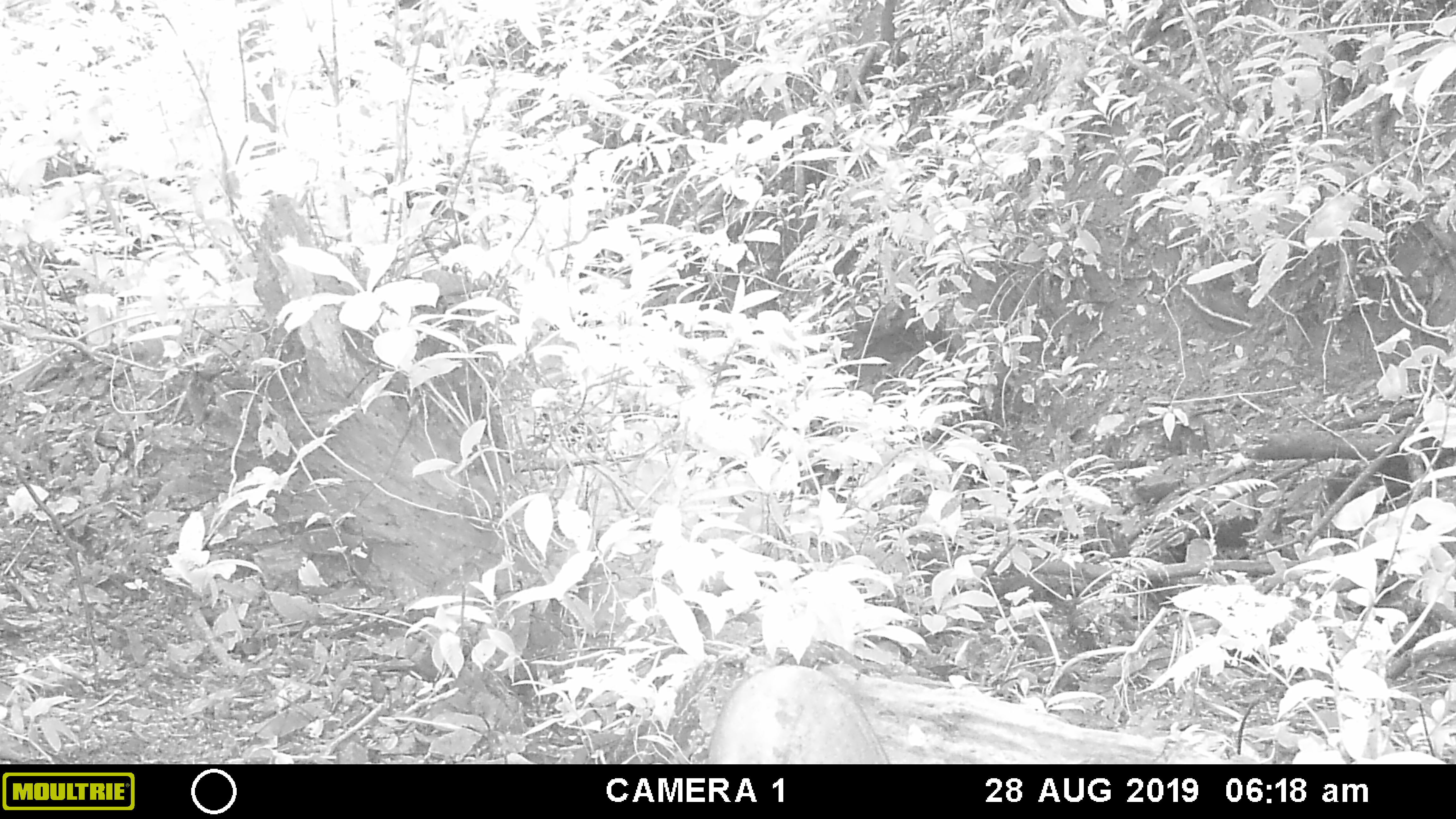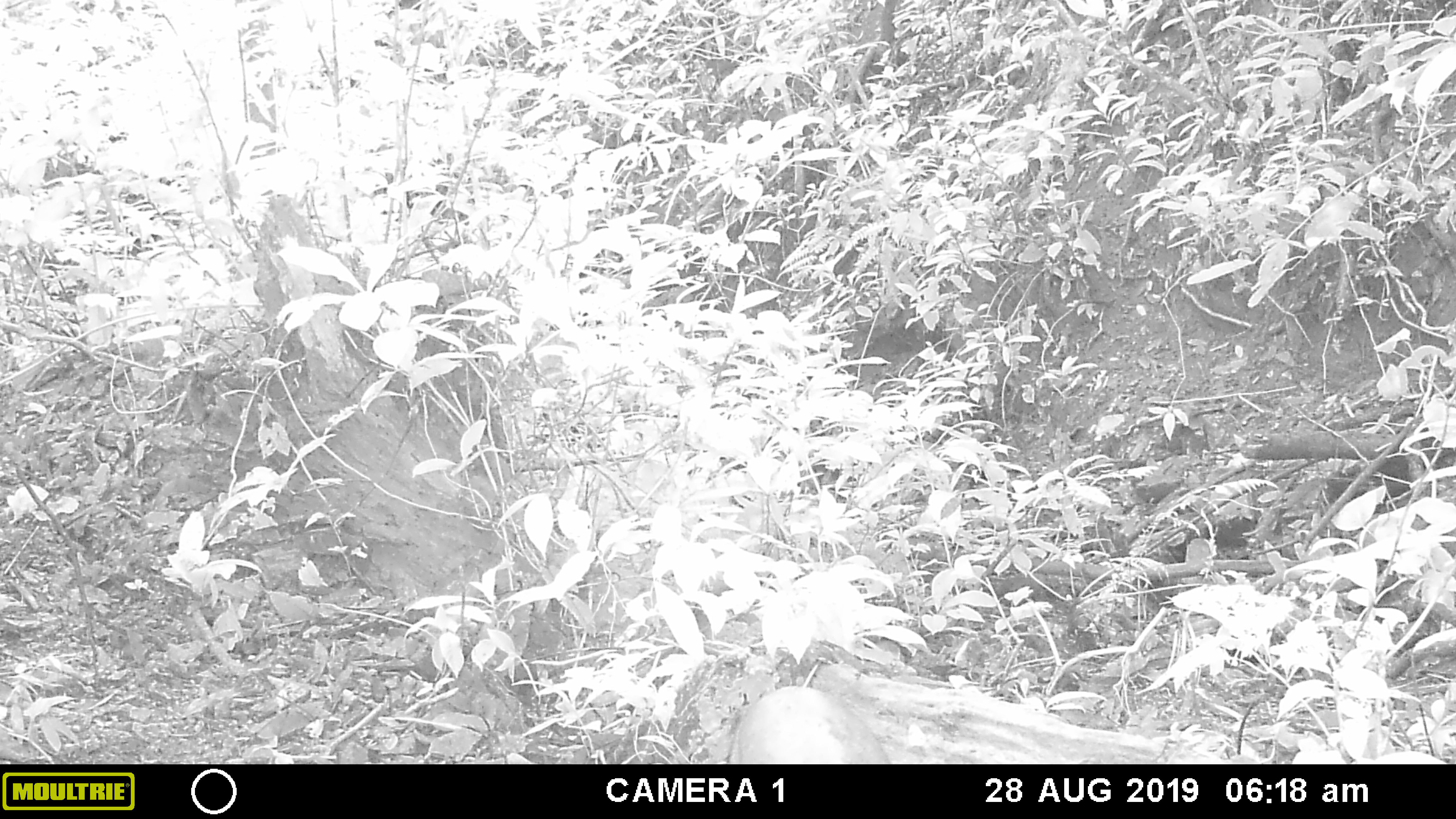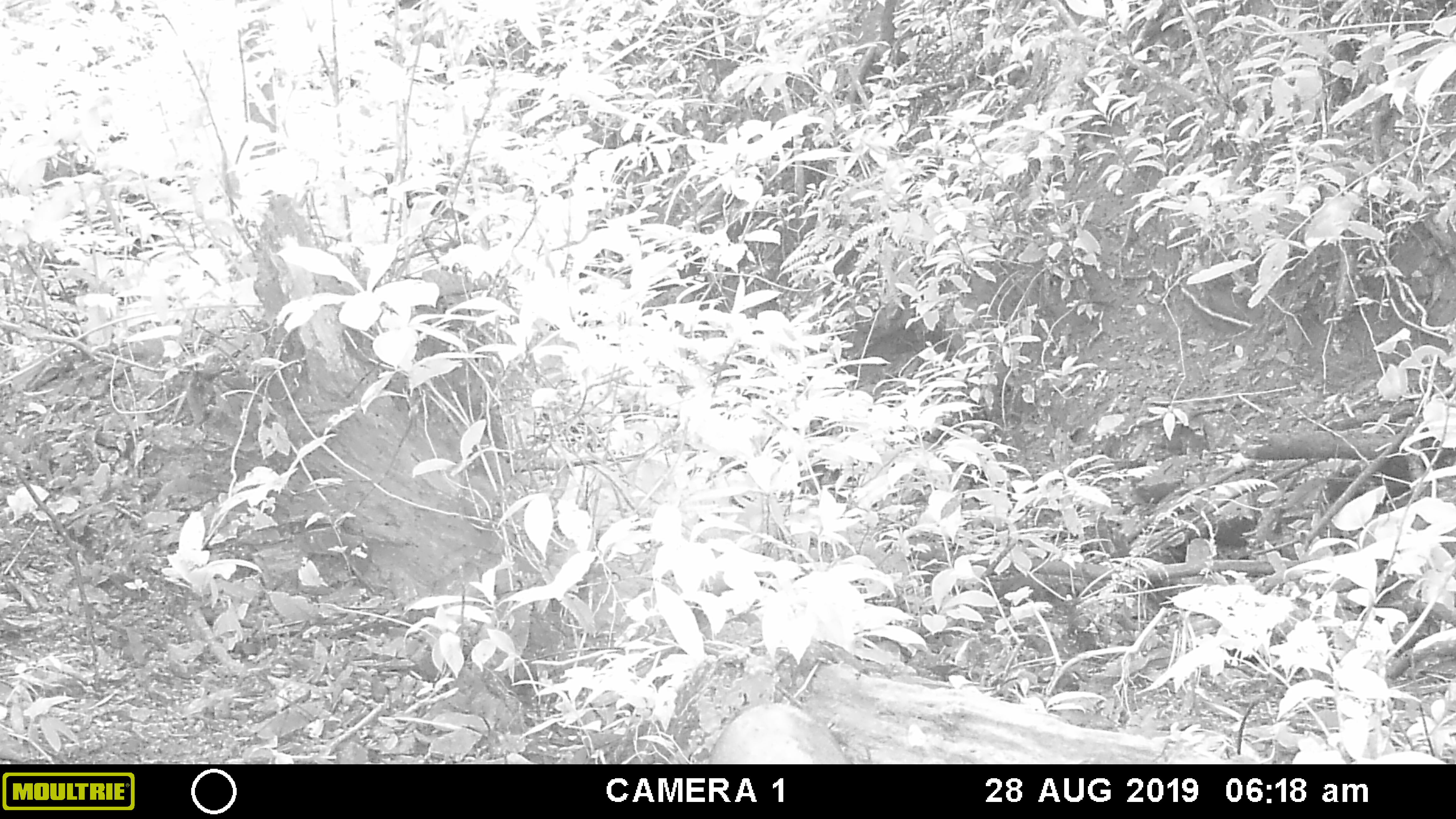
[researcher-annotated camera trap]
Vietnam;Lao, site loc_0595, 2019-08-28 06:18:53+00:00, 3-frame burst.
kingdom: Animalia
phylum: Chordata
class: Mammalia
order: Artiodactyla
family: Suidae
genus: Sus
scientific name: Sus scrofa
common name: eurasian wild pig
Eurasian wild pig (Sus scrofa). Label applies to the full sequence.